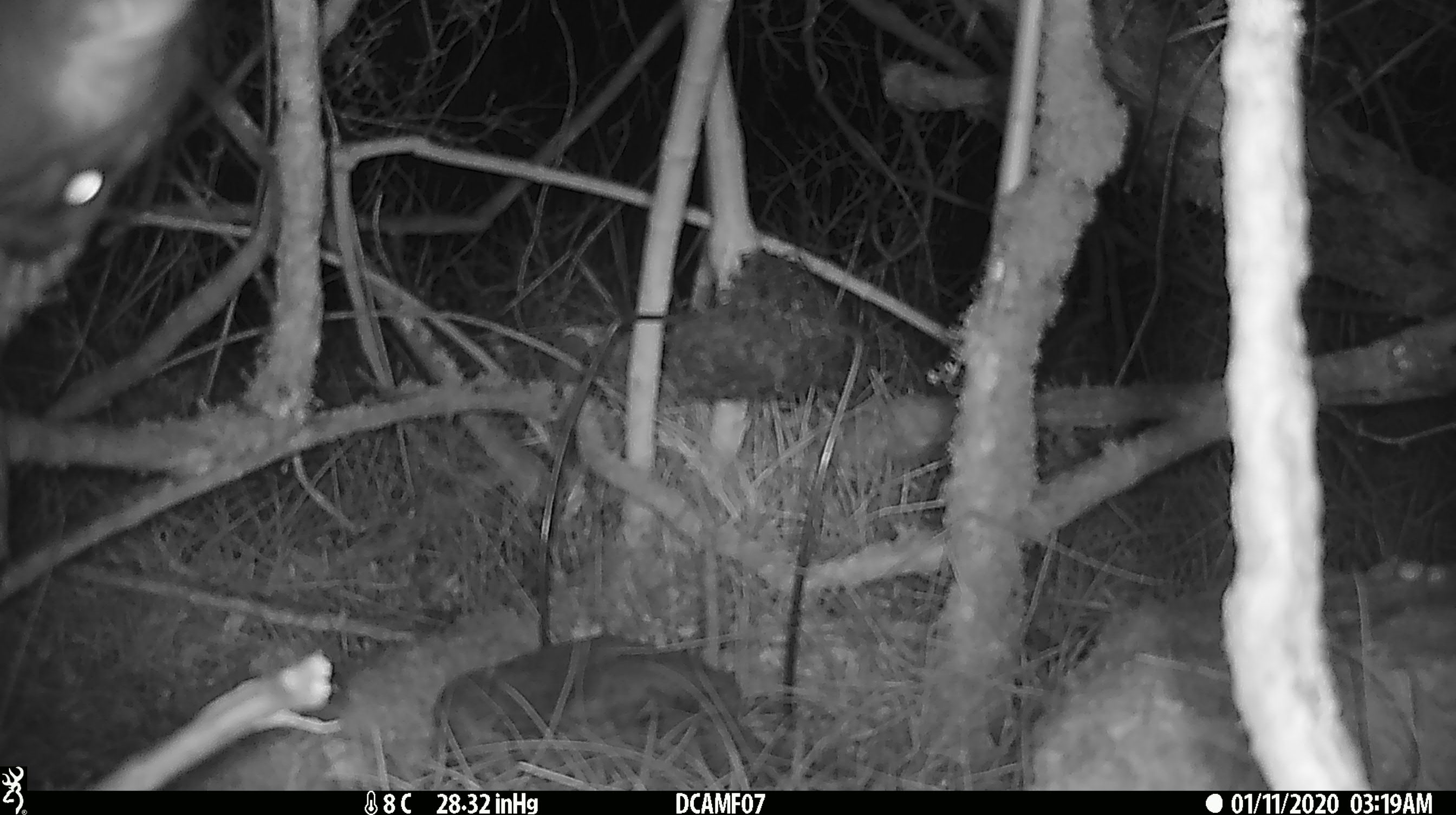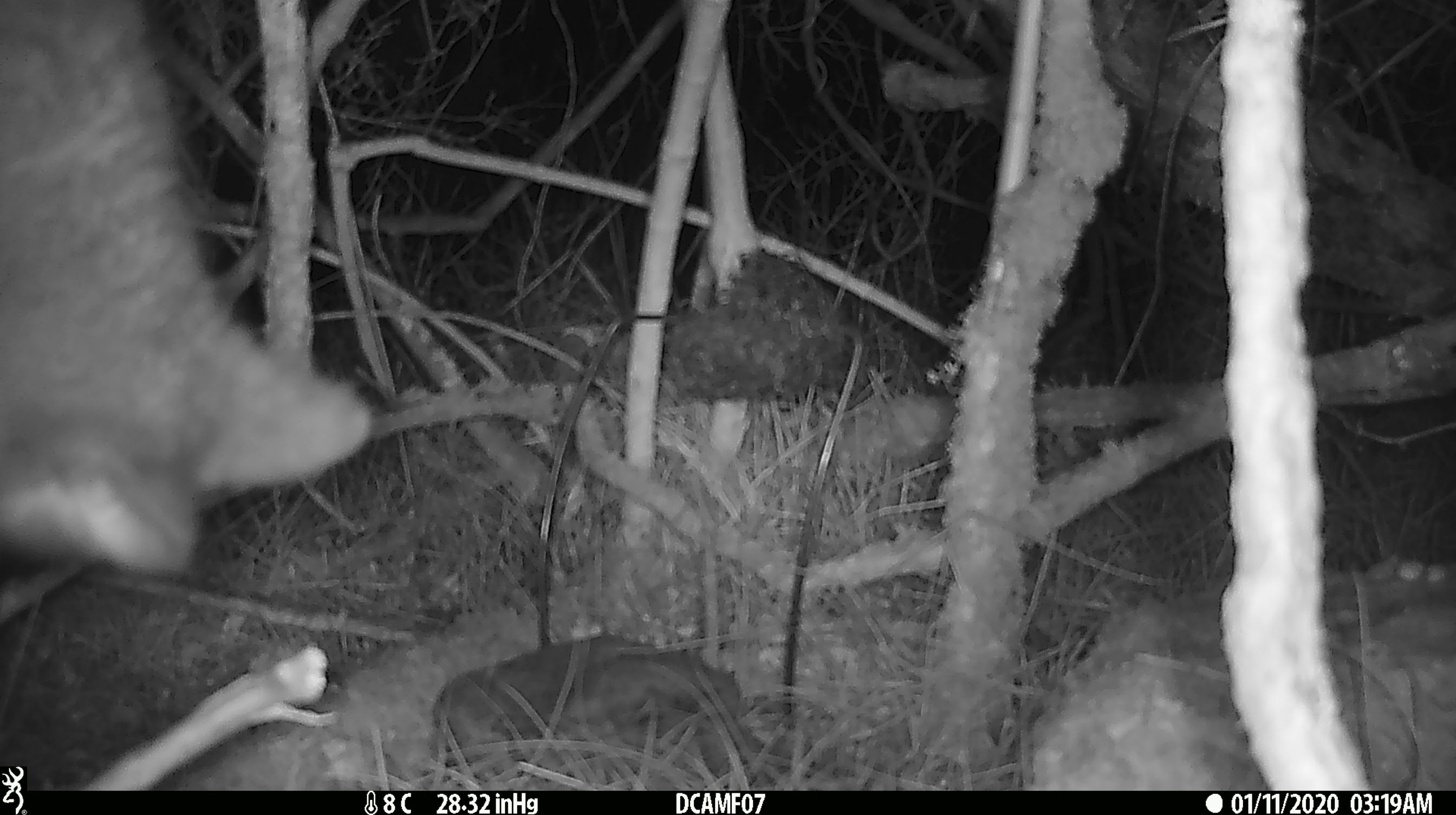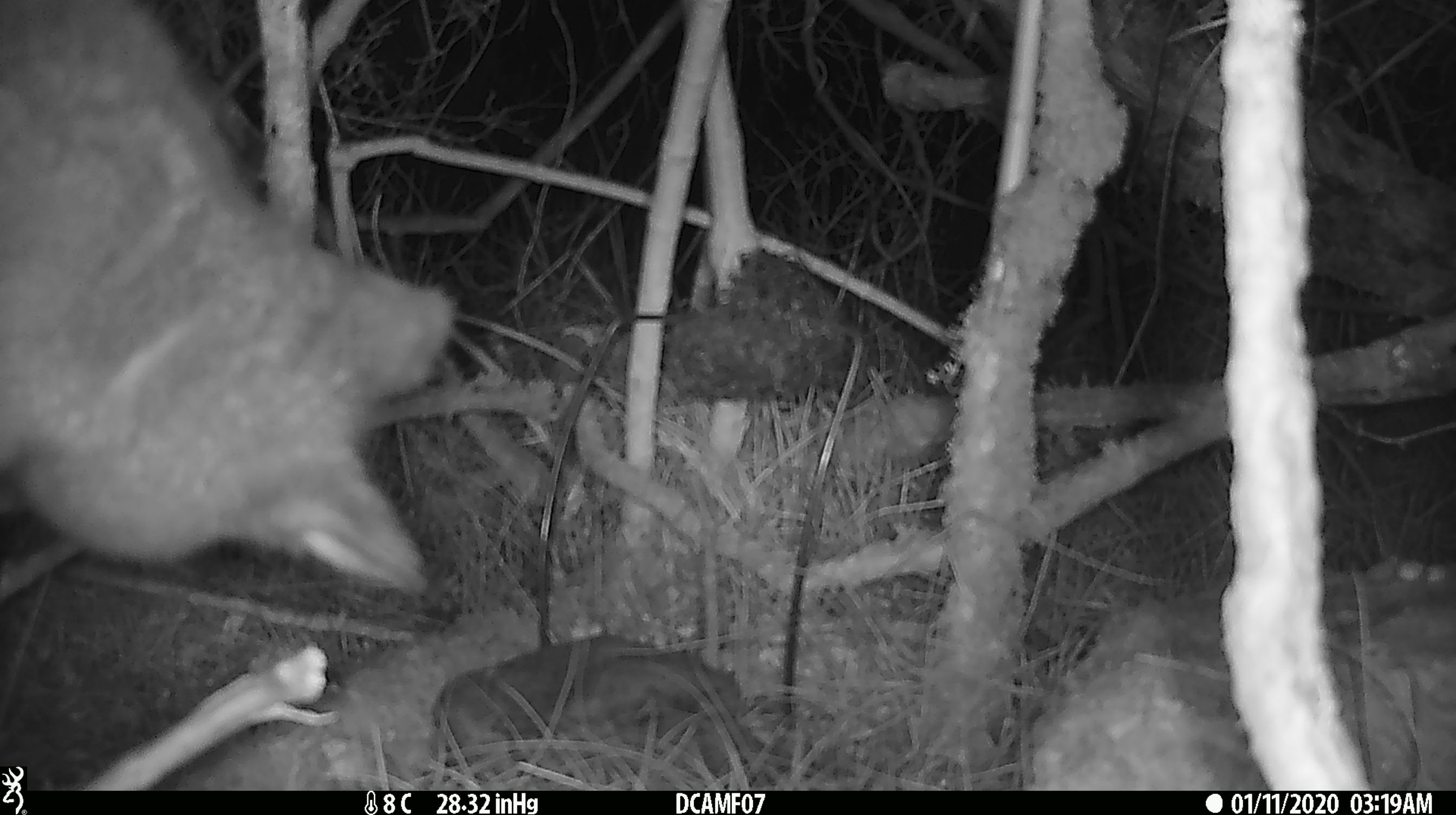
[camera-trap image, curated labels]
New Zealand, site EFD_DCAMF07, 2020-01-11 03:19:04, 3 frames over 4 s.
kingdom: Animalia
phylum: Chordata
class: Mammalia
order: Diprotodontia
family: Phalangeridae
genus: Trichosurus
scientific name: Trichosurus vulpecula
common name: common brushtail possum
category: possum